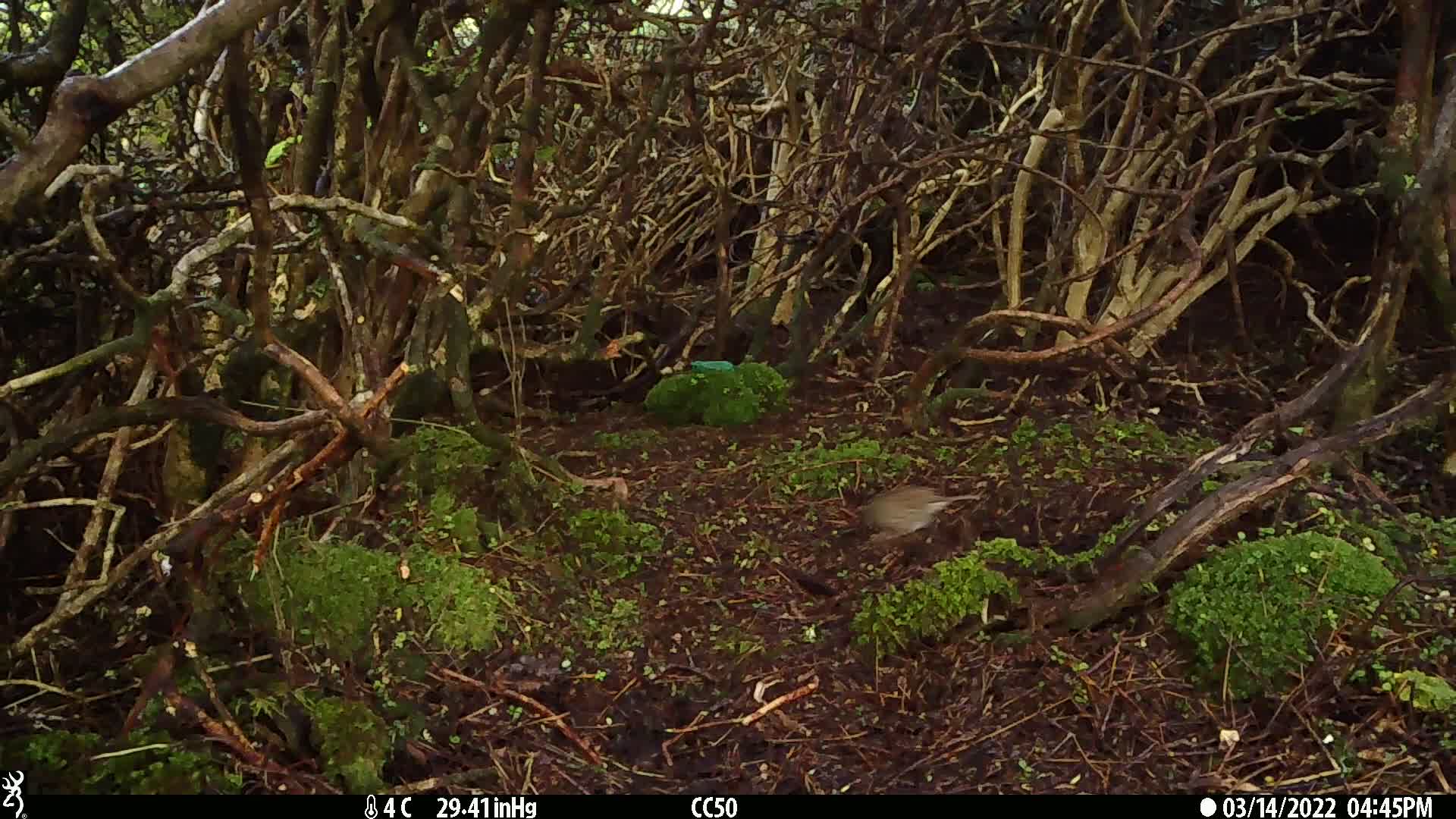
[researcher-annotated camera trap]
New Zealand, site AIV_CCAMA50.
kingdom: Animalia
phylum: Chordata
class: Aves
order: Passeriformes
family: Prunellidae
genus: Prunella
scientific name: Prunella modularis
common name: dunnock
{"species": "dunnock (Prunella modularis)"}